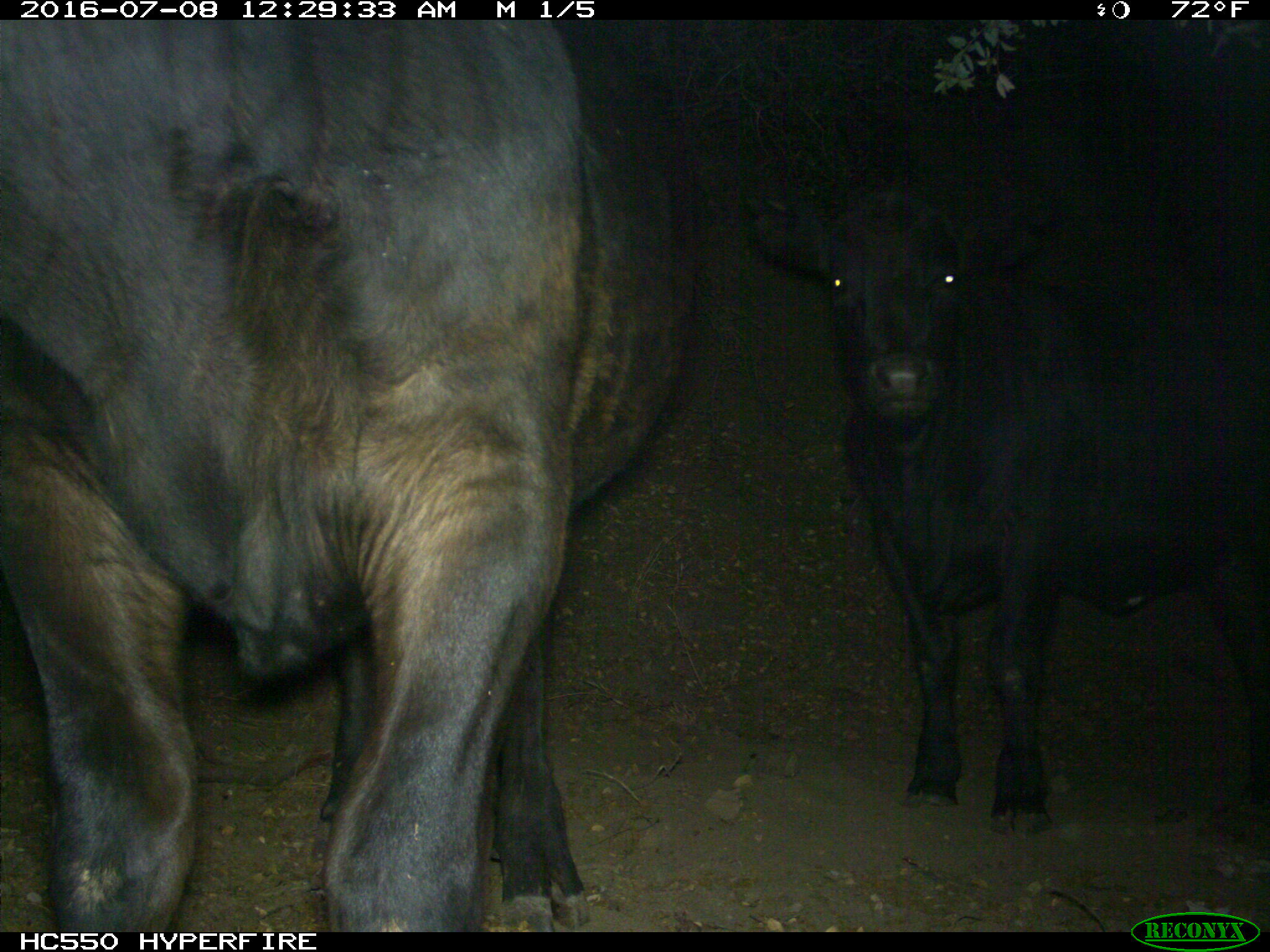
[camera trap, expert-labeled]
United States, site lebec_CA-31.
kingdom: Animalia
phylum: Chordata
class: Mammalia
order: Artiodactyla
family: Bovidae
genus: Bos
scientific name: Bos taurus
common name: domestic cow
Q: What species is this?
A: Bos taurus (domestic cow).